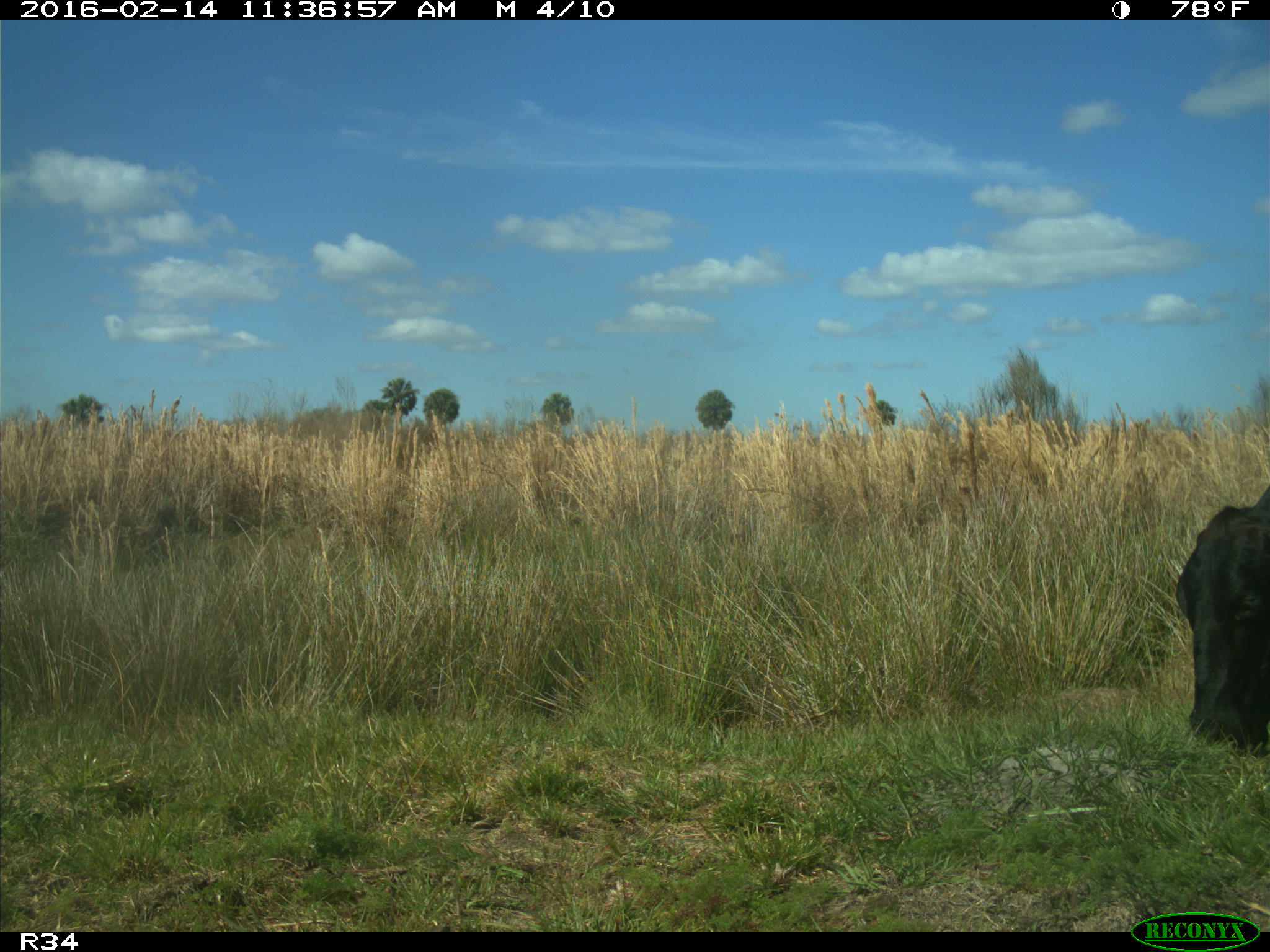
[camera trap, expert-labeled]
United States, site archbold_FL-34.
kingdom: Animalia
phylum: Chordata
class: Mammalia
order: Artiodactyla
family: Bovidae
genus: Bos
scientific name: Bos taurus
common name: domestic cow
Bos taurus (domestic cow).